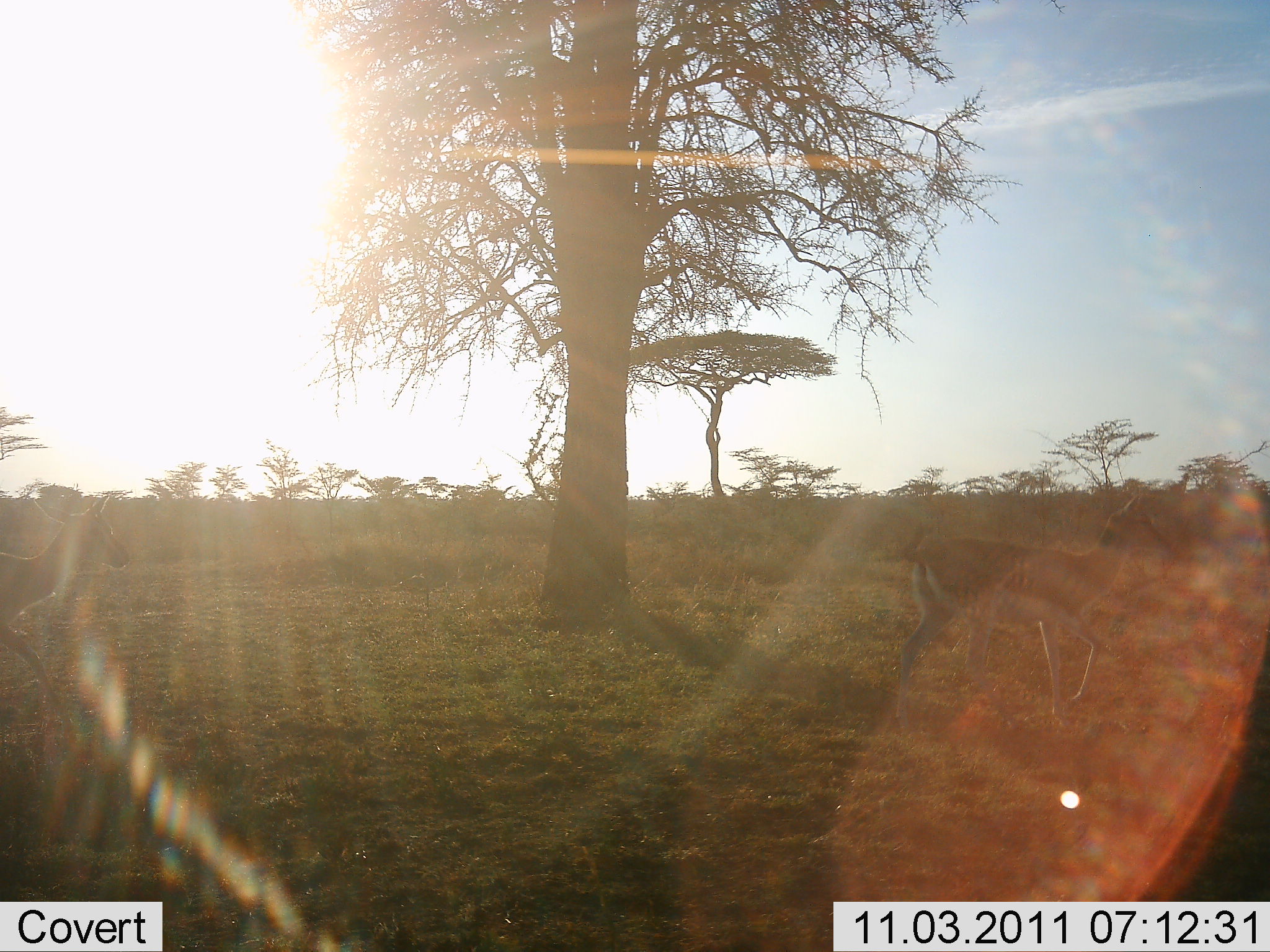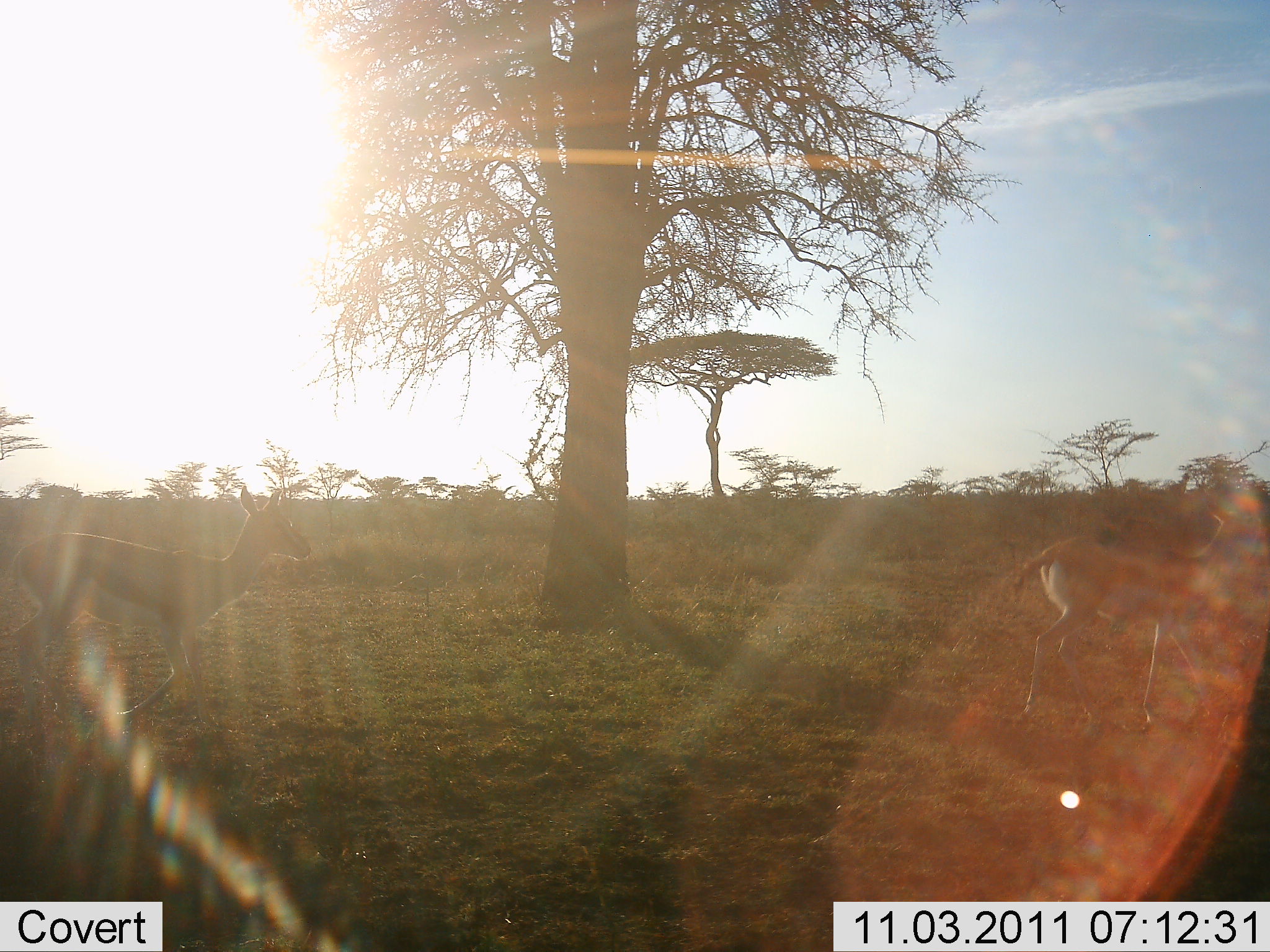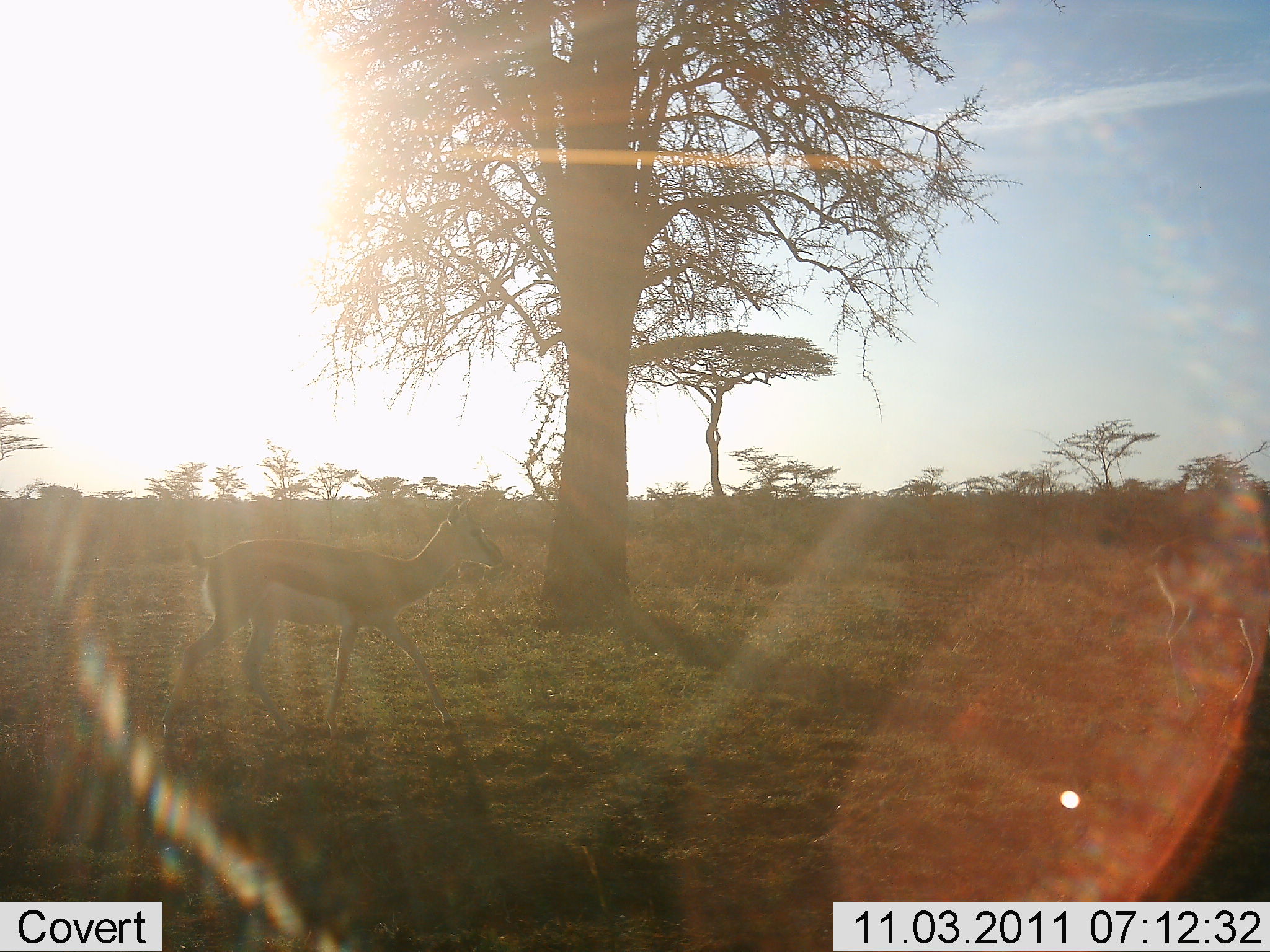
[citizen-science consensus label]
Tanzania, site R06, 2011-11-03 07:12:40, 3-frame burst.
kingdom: Animalia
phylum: Chordata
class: Mammalia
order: Artiodactyla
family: Bovidae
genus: Eudorcas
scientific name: Eudorcas thomsonii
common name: thomson's gazelle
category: gazellethomsons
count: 2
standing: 8%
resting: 0%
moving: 100%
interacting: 0%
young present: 0%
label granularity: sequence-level